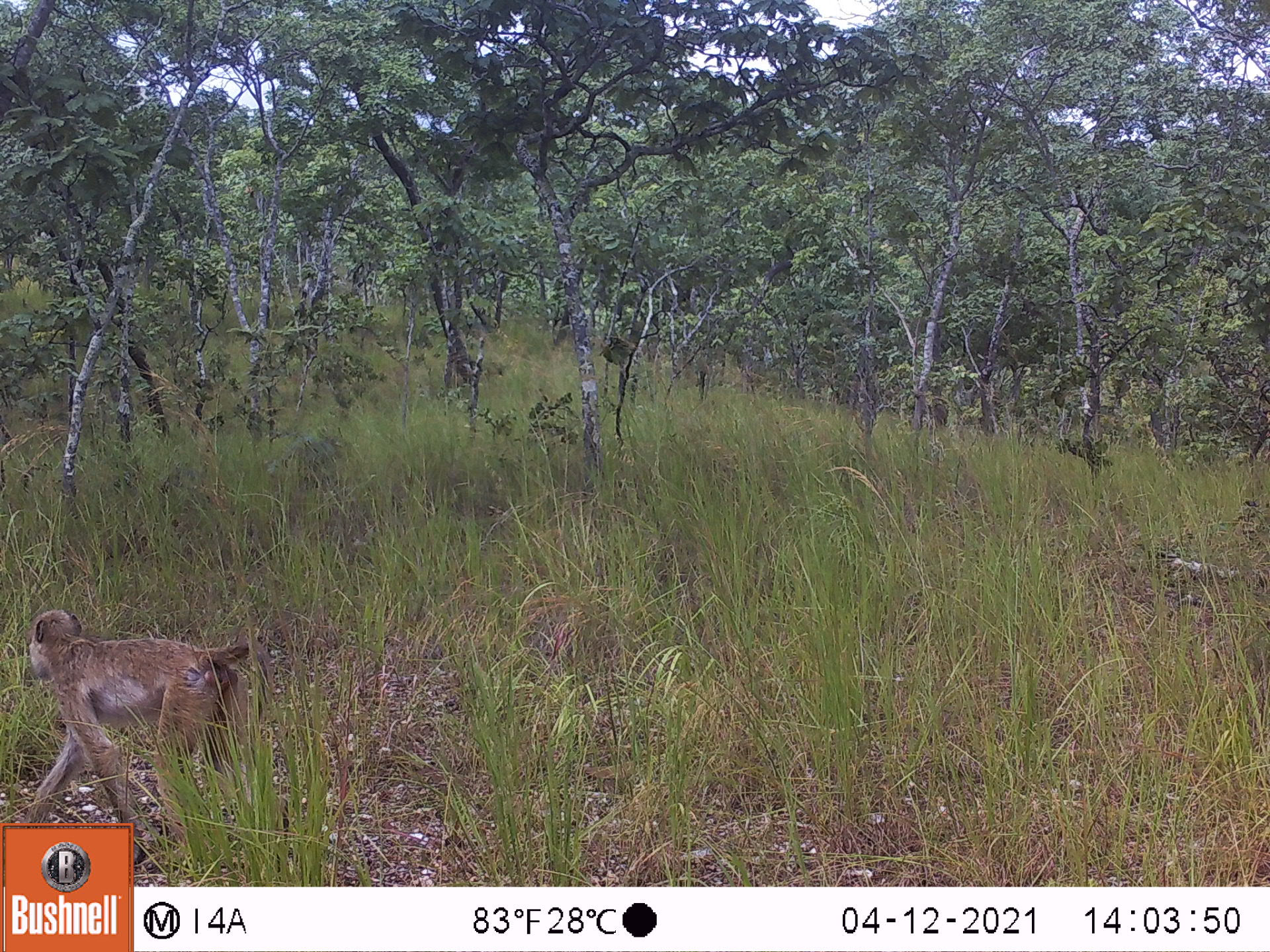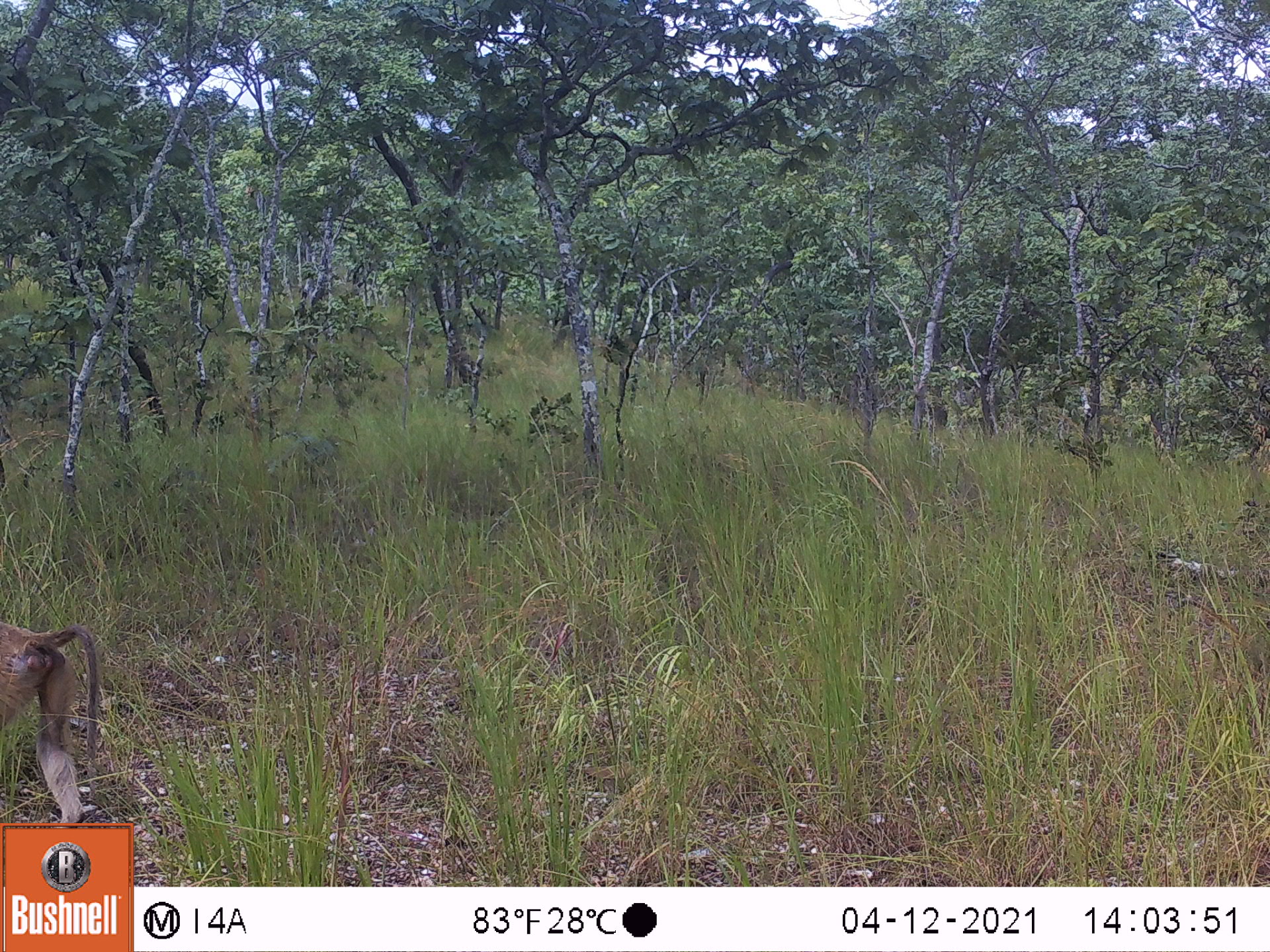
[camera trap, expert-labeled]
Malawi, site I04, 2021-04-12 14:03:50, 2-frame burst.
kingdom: Animalia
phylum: Chordata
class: Mammalia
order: Primates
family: Cercopithecidae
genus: Papio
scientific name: Papio cynocephalus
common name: yellow baboon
Yellow baboon (Papio cynocephalus), count 1.